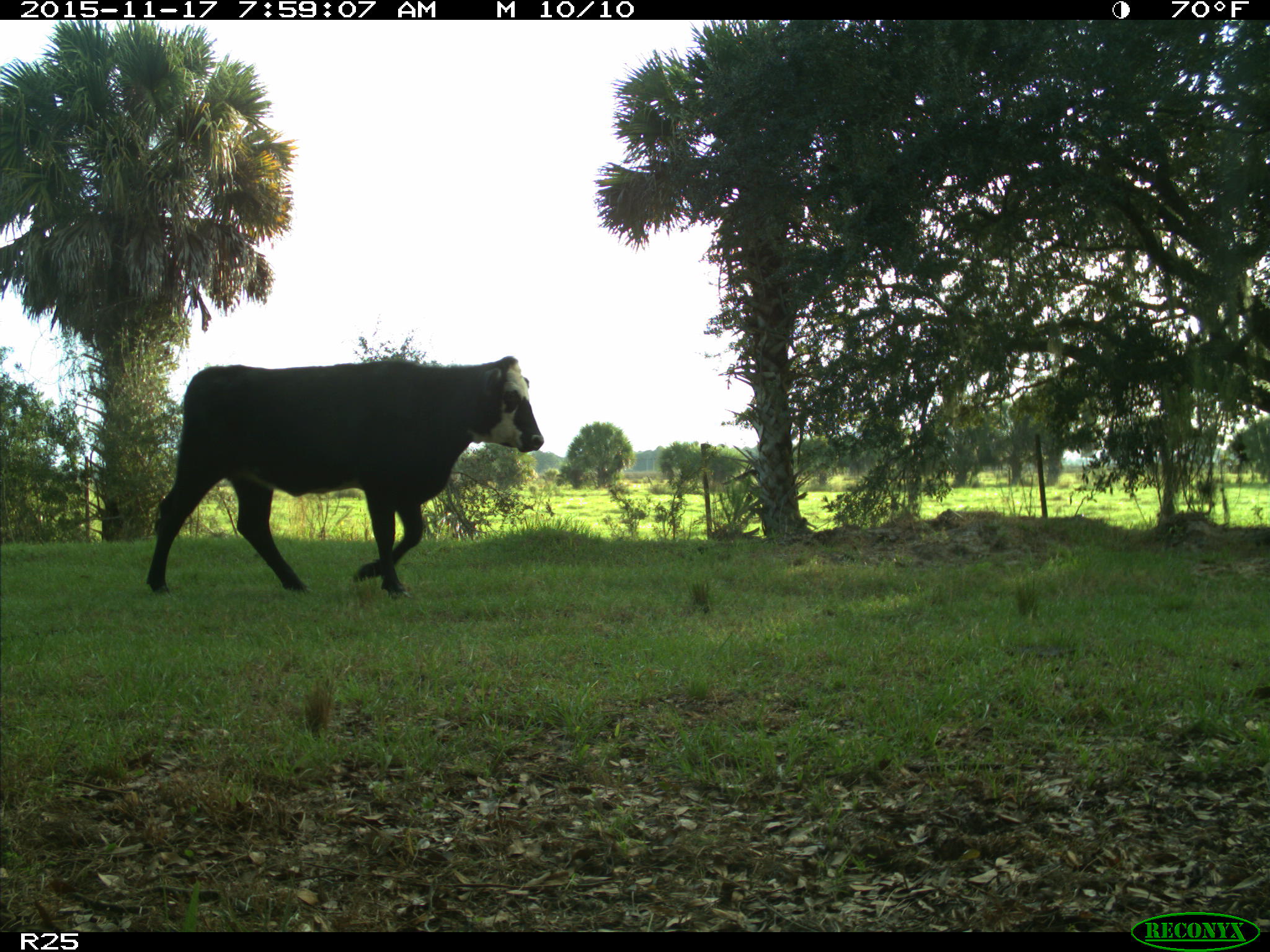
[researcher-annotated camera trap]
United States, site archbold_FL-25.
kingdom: Animalia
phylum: Chordata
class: Mammalia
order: Artiodactyla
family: Bovidae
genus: Bos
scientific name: Bos taurus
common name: domestic cow